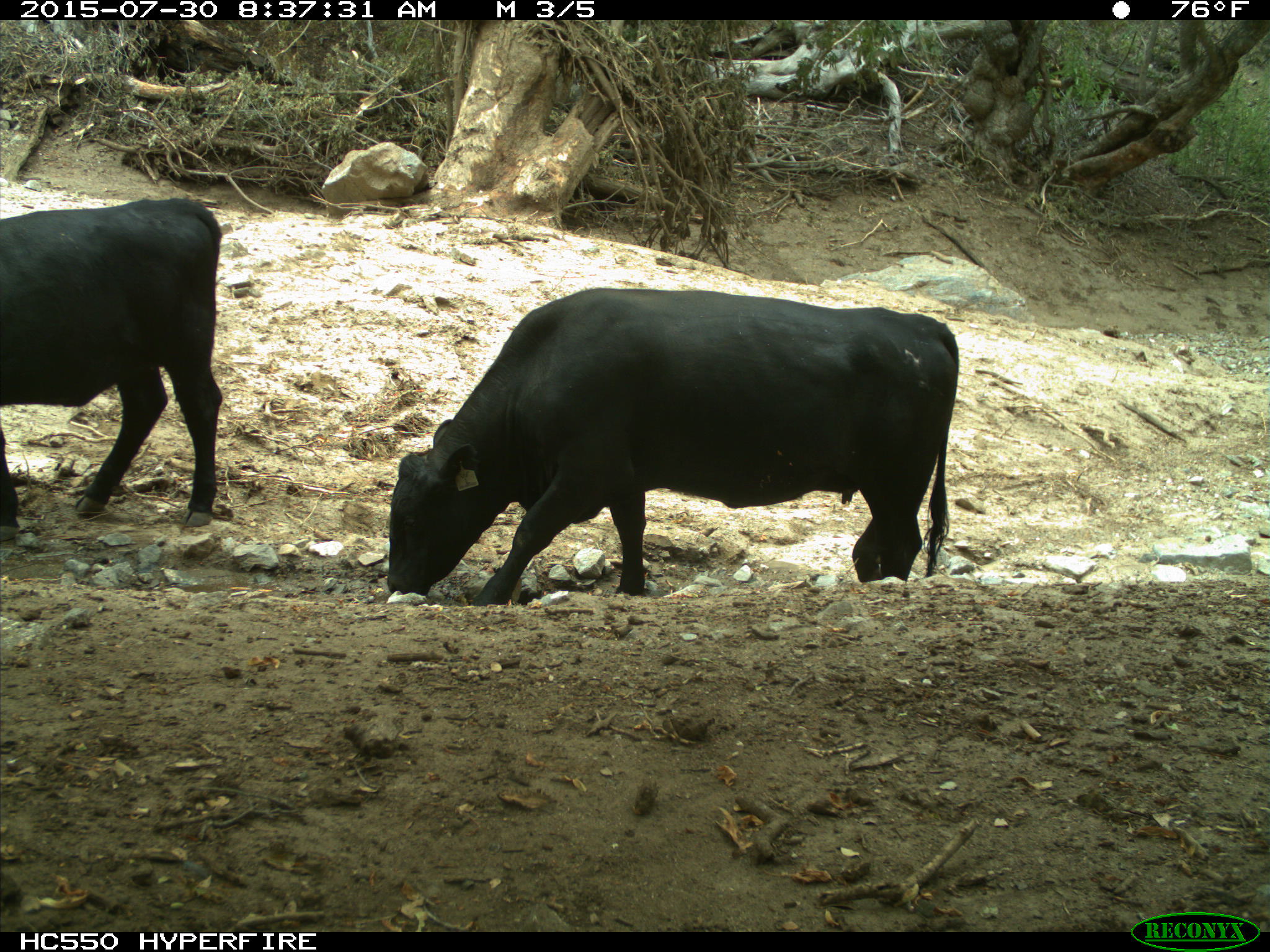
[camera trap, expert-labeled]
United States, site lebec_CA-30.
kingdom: Animalia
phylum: Chordata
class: Mammalia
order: Artiodactyla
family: Bovidae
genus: Bos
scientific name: Bos taurus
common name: domestic cow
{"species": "Bos taurus (domestic cow)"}